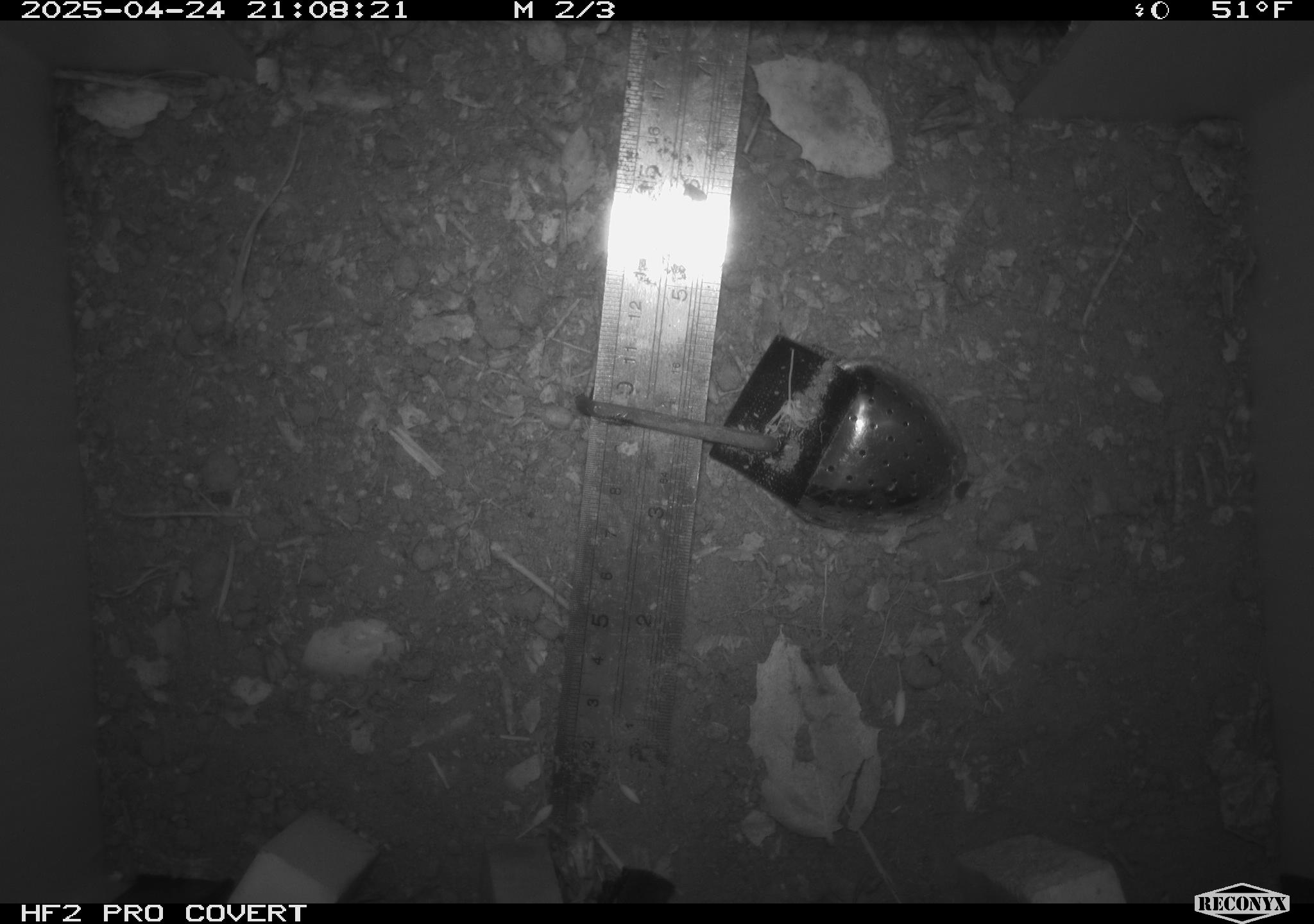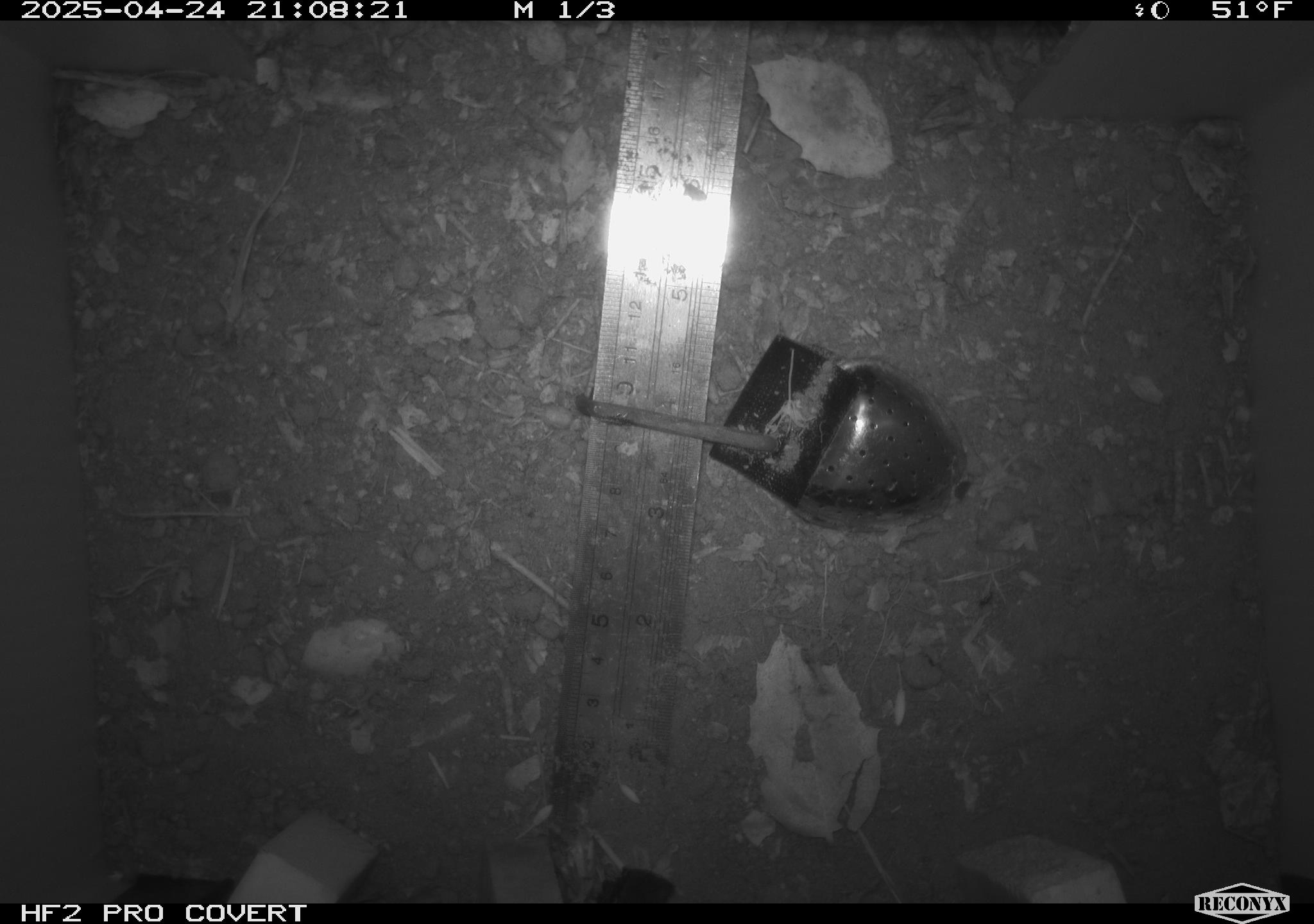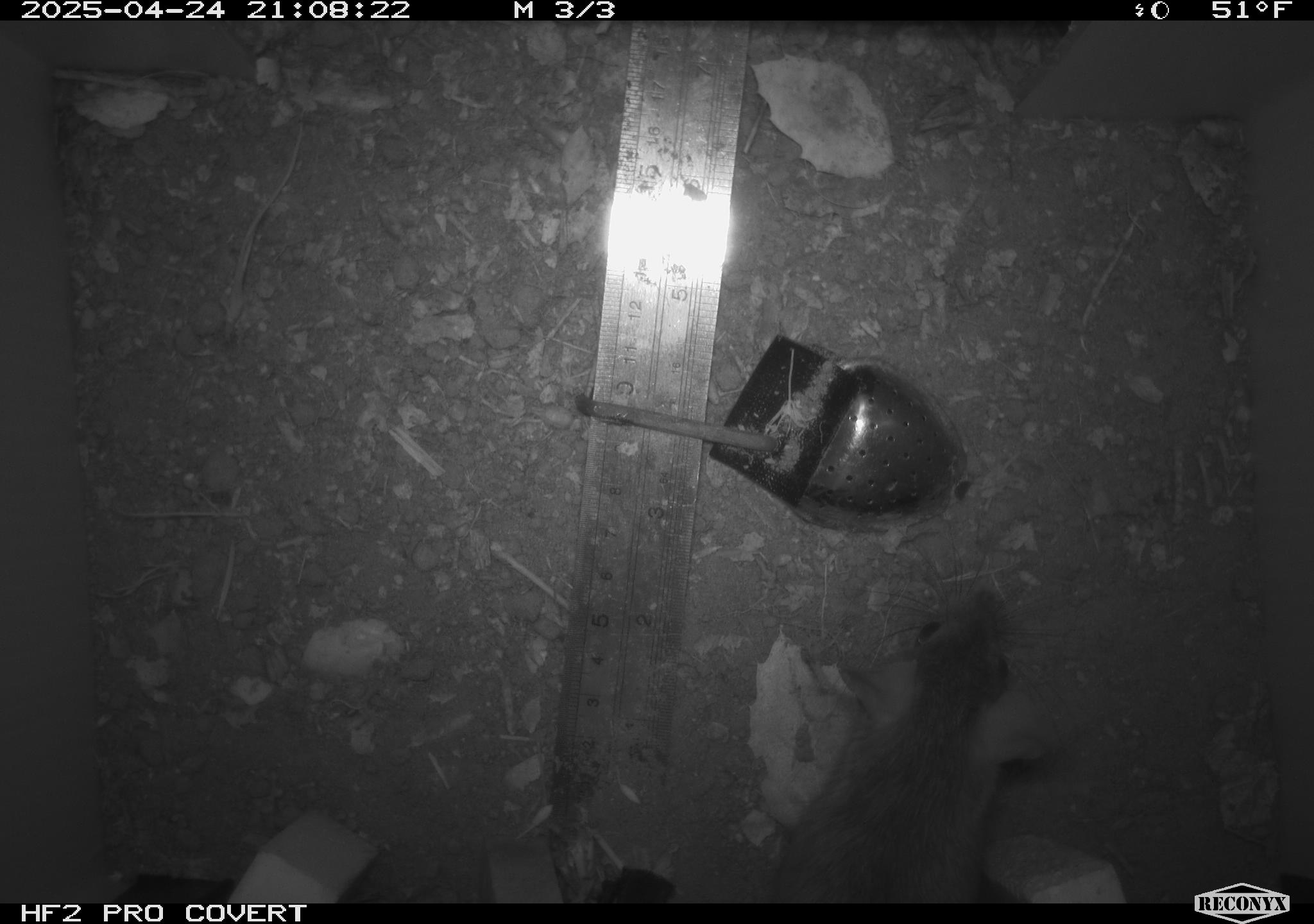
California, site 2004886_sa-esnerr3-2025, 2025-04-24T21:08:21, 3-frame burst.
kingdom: Animalia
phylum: Chordata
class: Mammalia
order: Rodentia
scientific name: Rodentia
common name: rodent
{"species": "rodent (Rodentia)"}